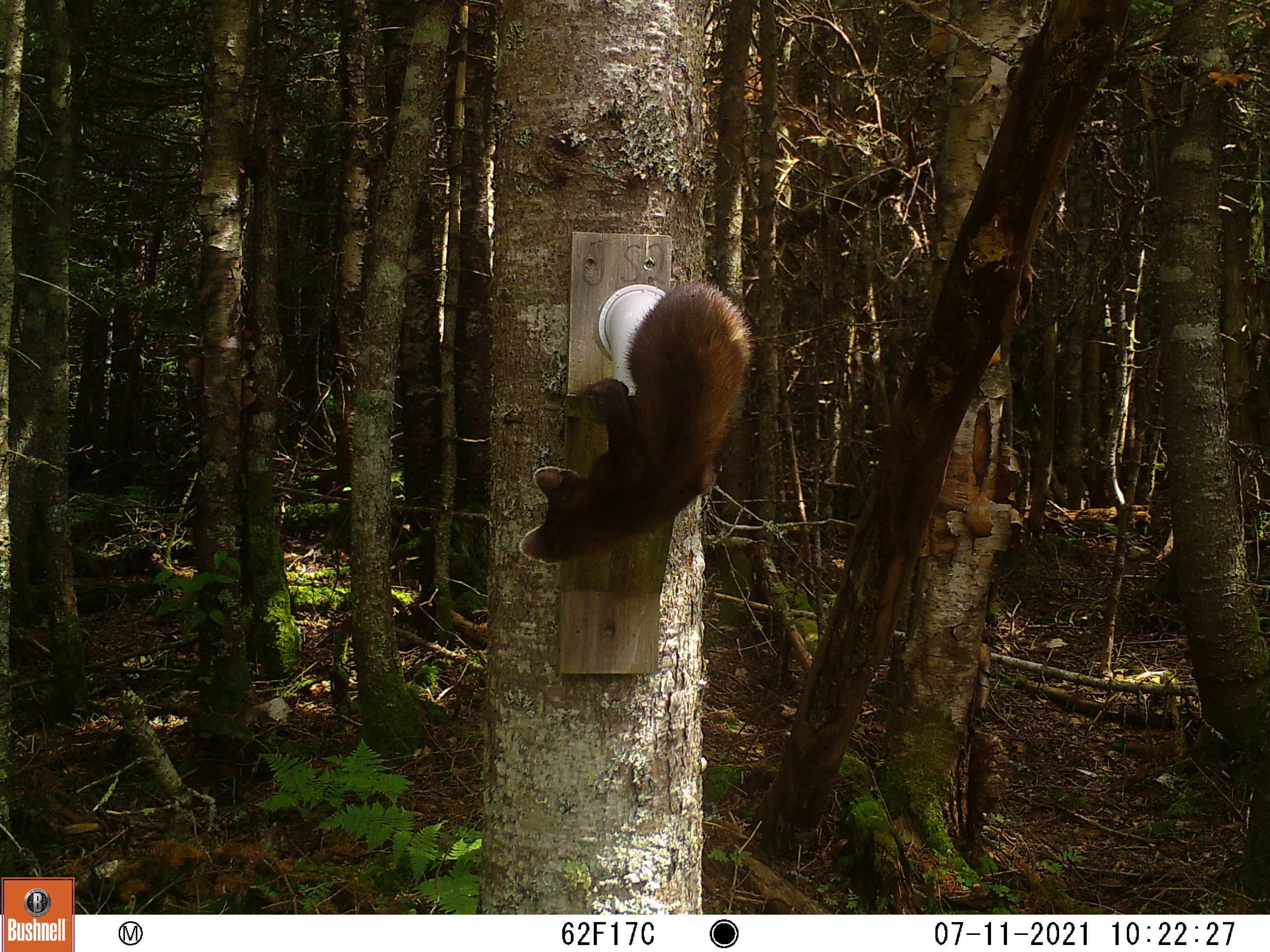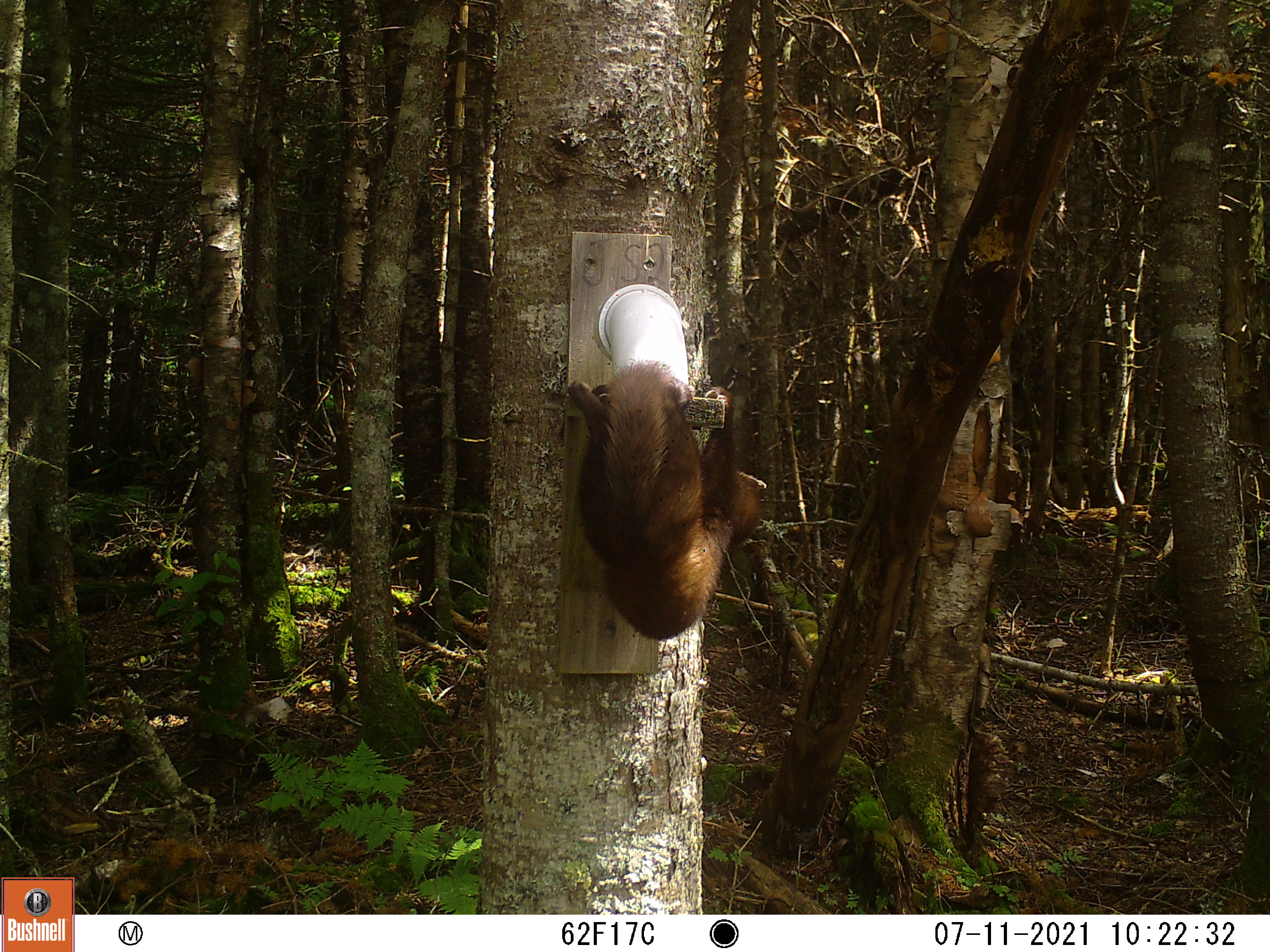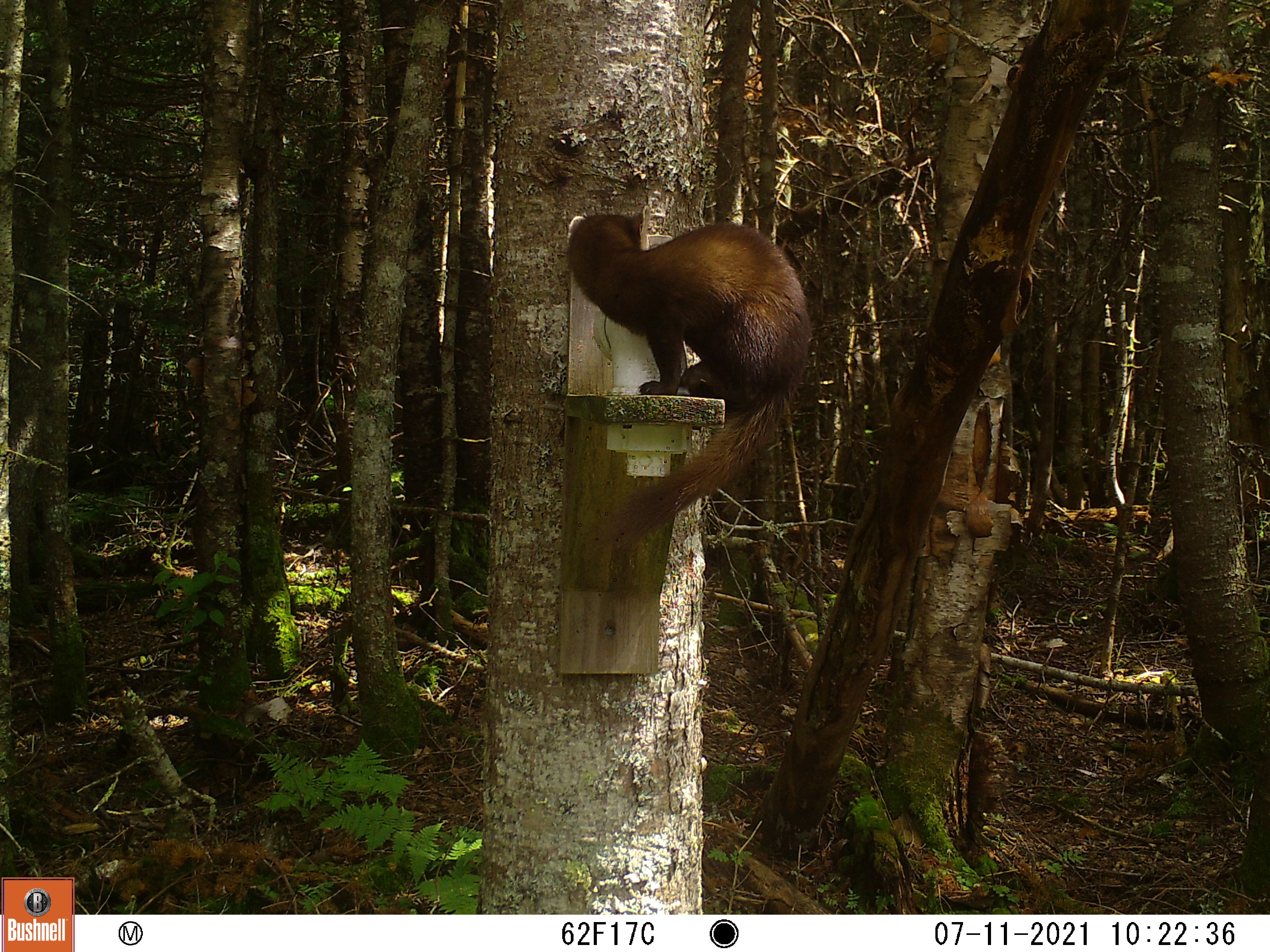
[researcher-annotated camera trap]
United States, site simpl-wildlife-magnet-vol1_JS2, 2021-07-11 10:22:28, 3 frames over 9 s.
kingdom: Animalia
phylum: Chordata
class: Mammalia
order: Carnivora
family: Mustelidae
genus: Martes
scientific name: Martes americana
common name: american marten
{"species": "american marten (Martes americana)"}